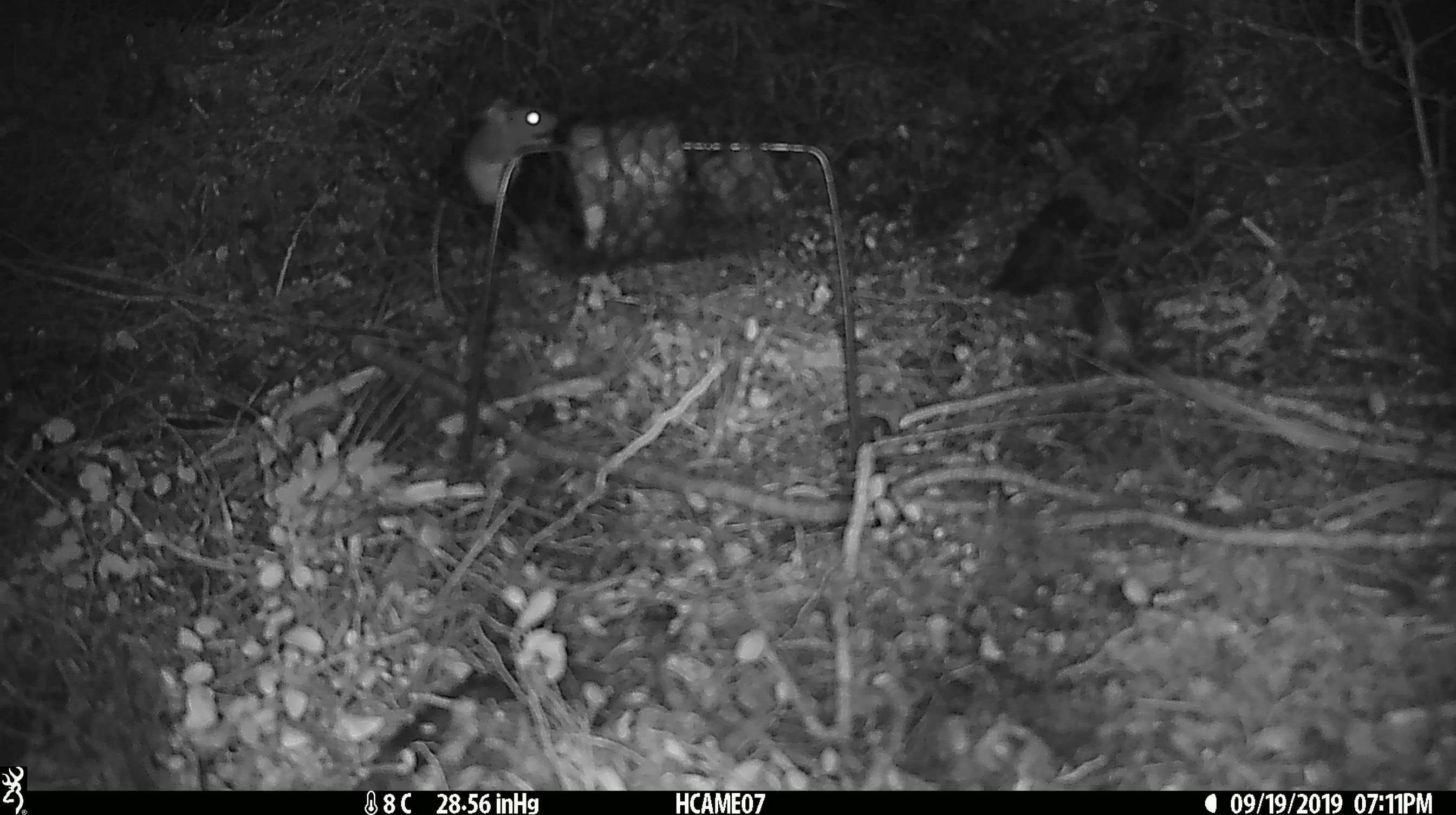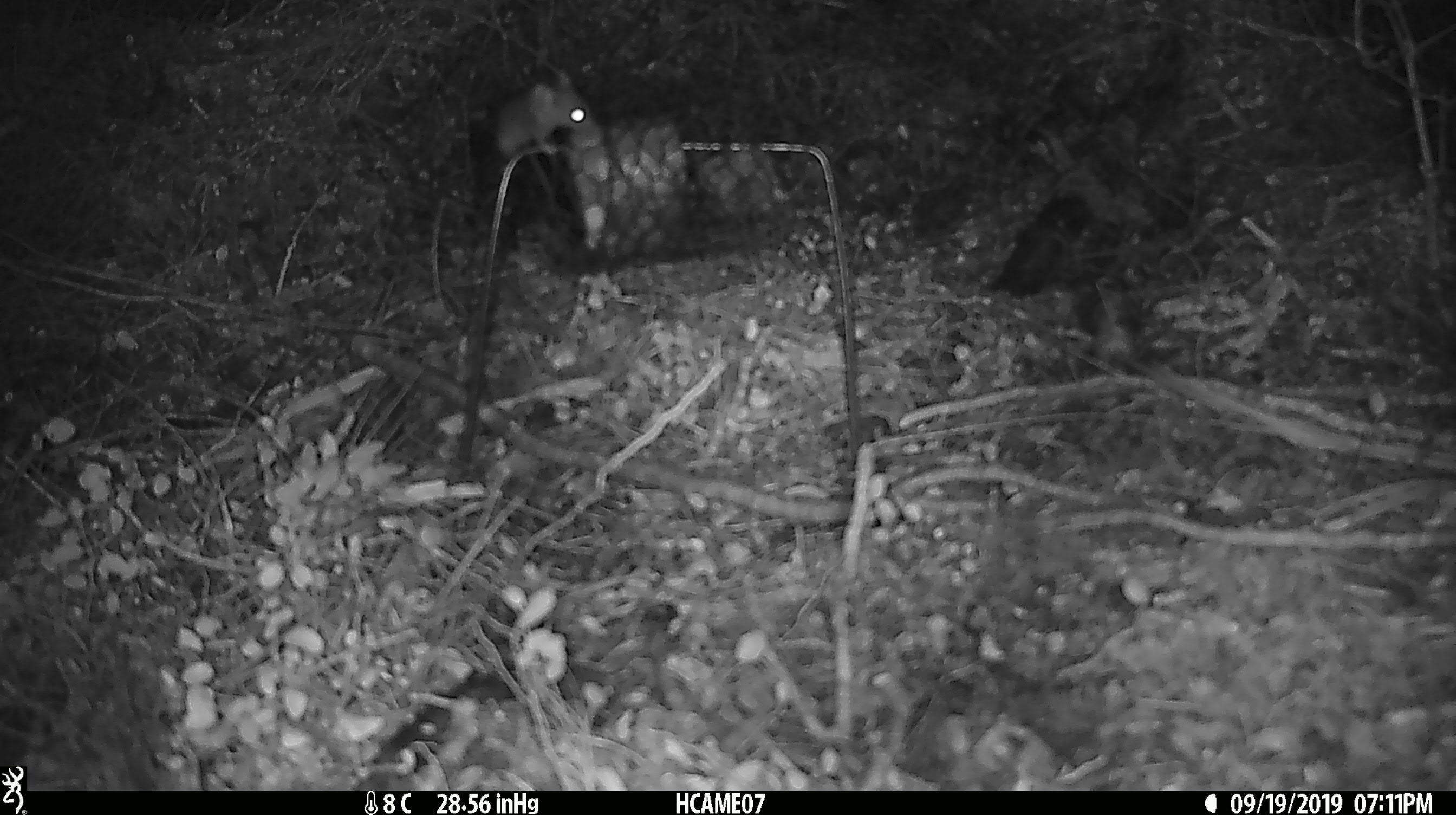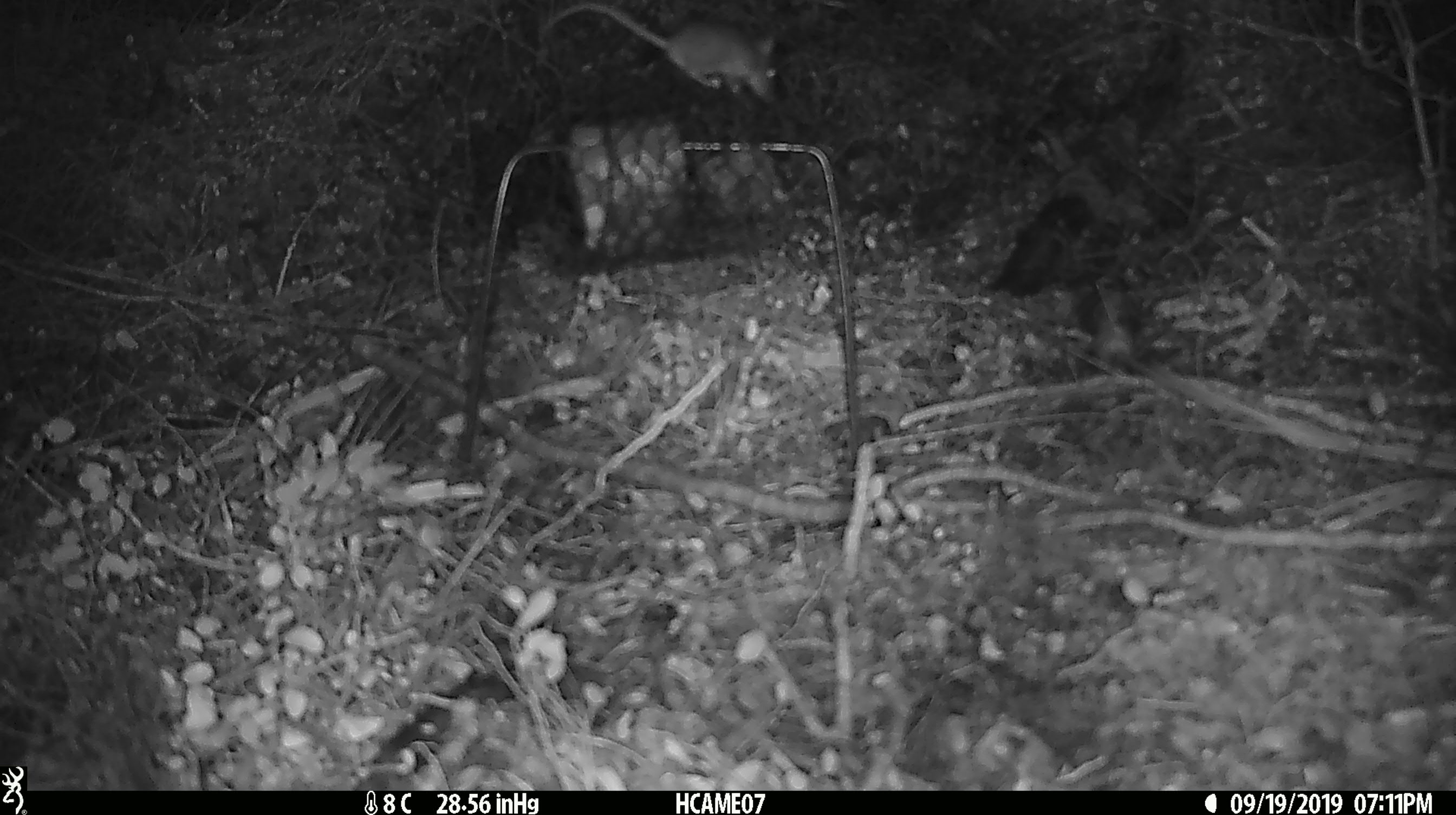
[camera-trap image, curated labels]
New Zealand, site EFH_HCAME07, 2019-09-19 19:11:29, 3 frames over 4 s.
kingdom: Animalia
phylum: Chordata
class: Mammalia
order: Rodentia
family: Muridae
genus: Mus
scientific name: Mus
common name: mouse